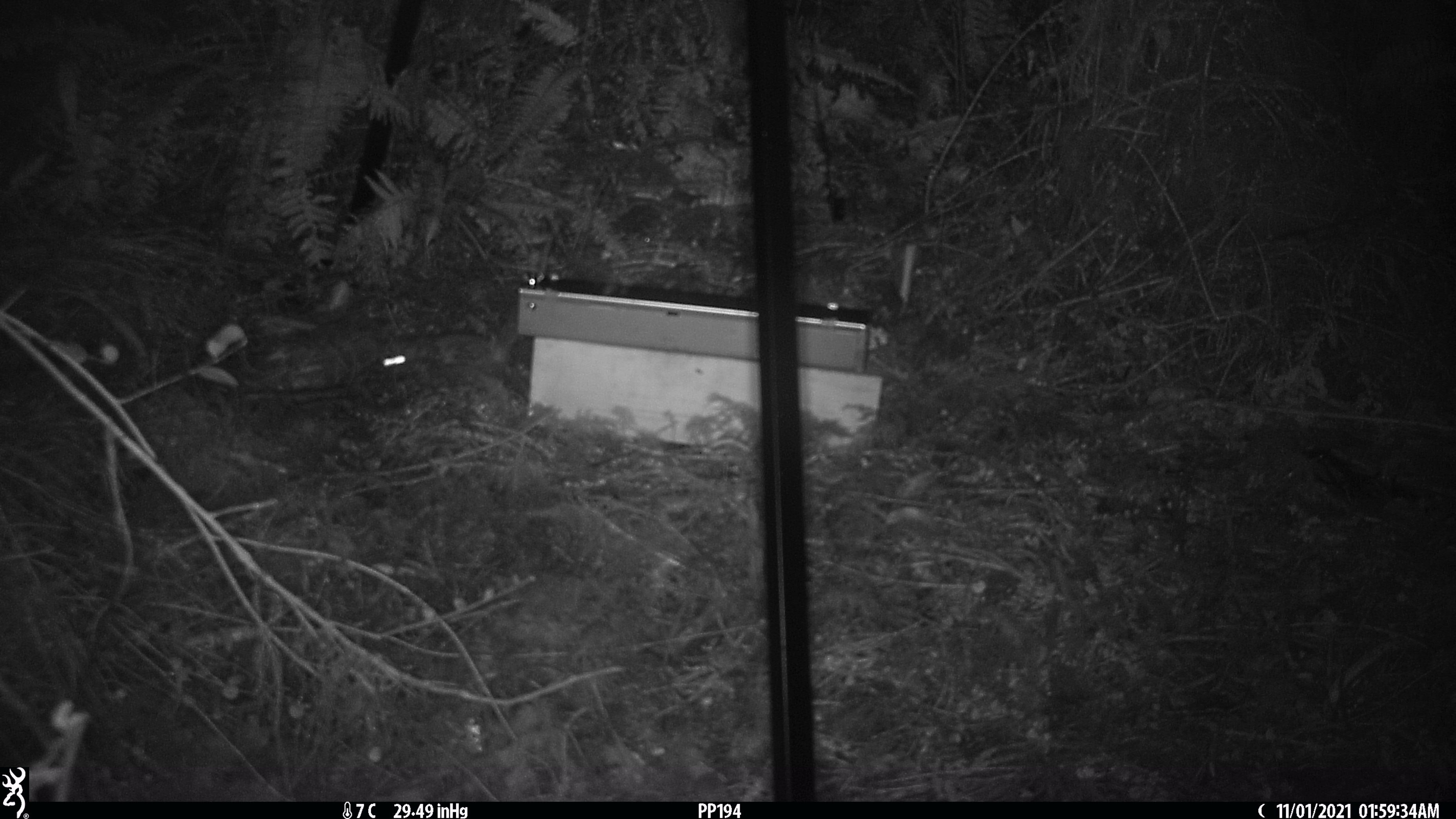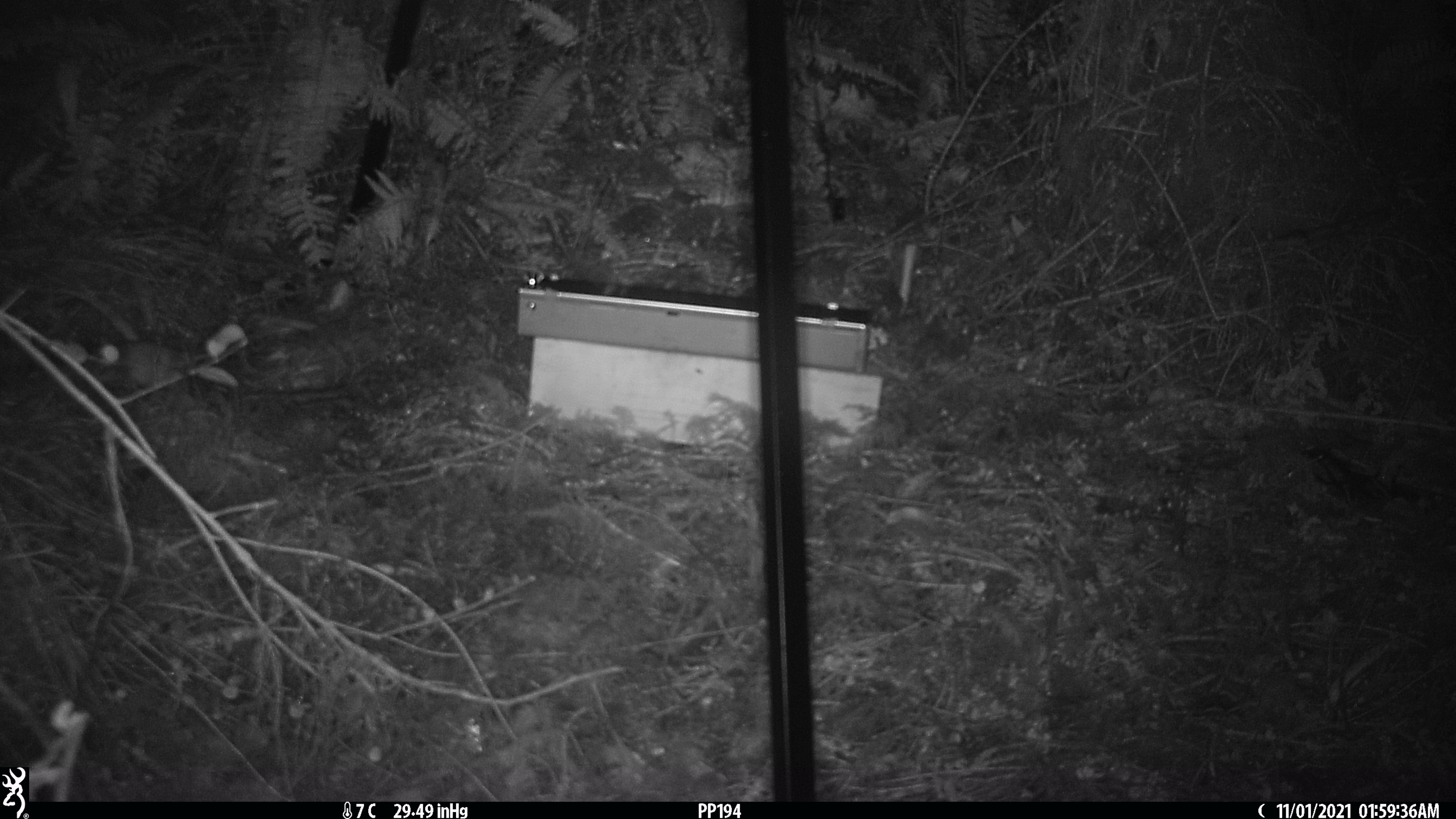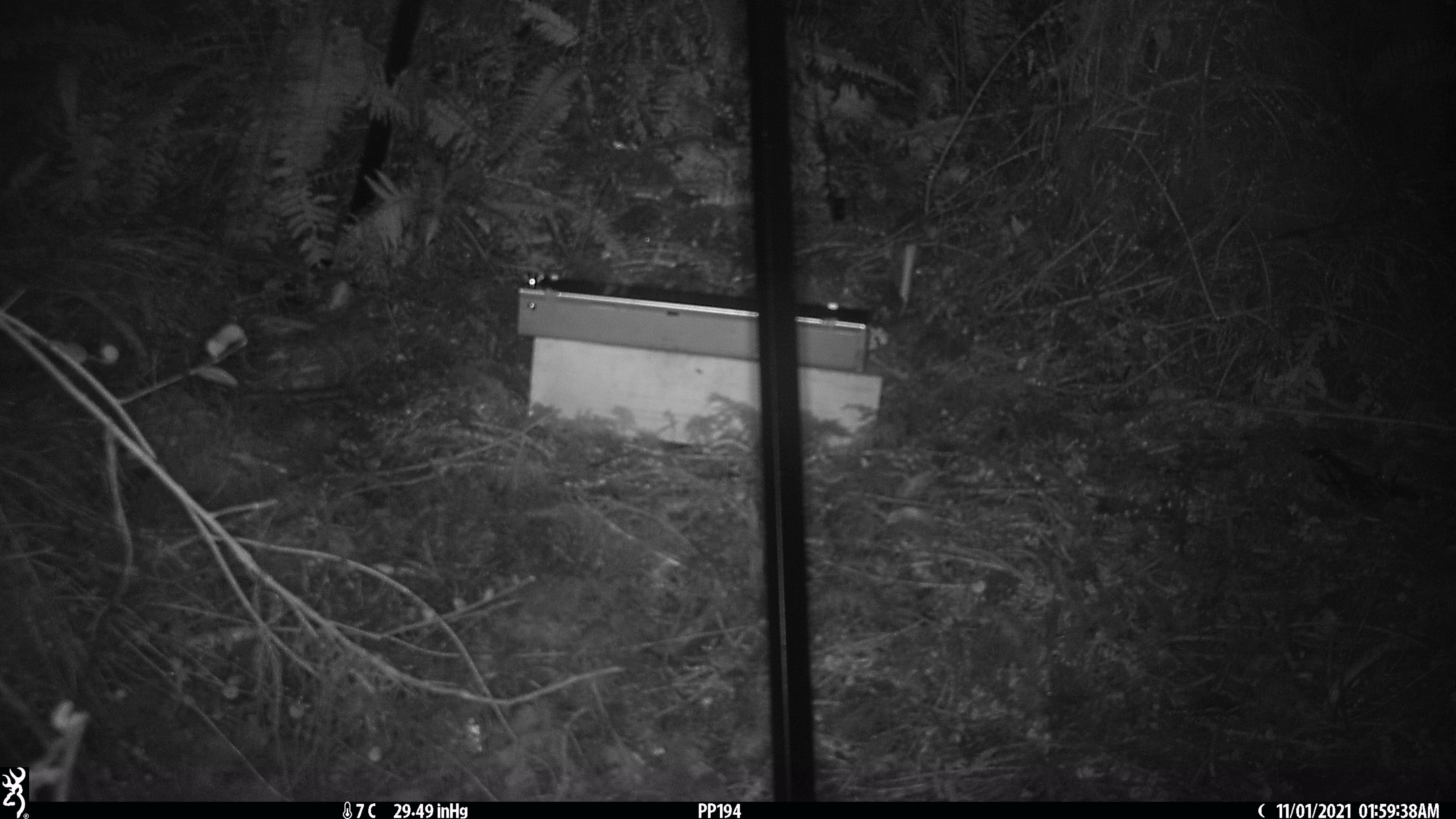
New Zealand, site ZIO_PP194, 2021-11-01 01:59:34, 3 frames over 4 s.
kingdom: Animalia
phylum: Chordata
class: Mammalia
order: Rodentia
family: Muridae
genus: Rattus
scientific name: Rattus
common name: rat